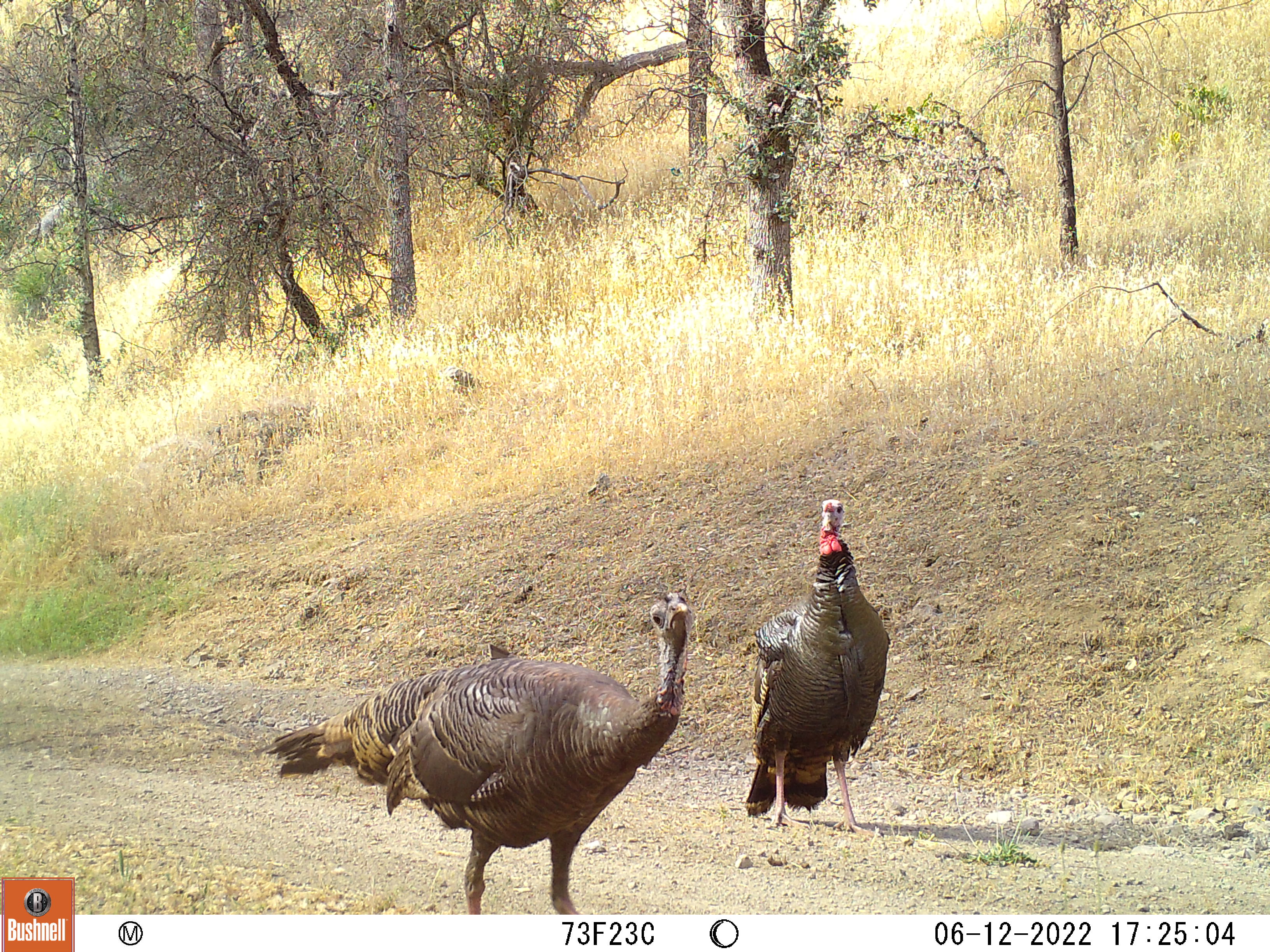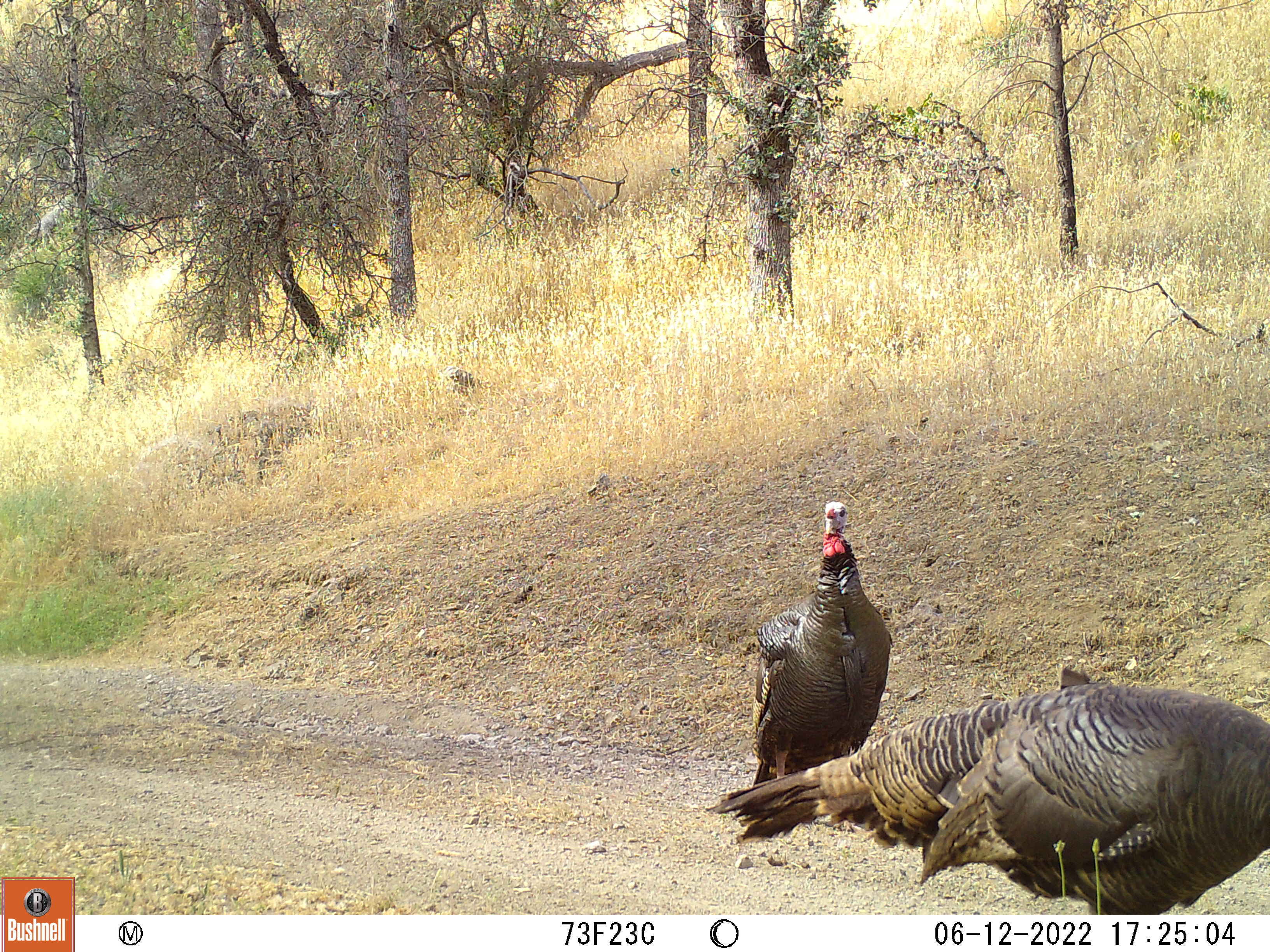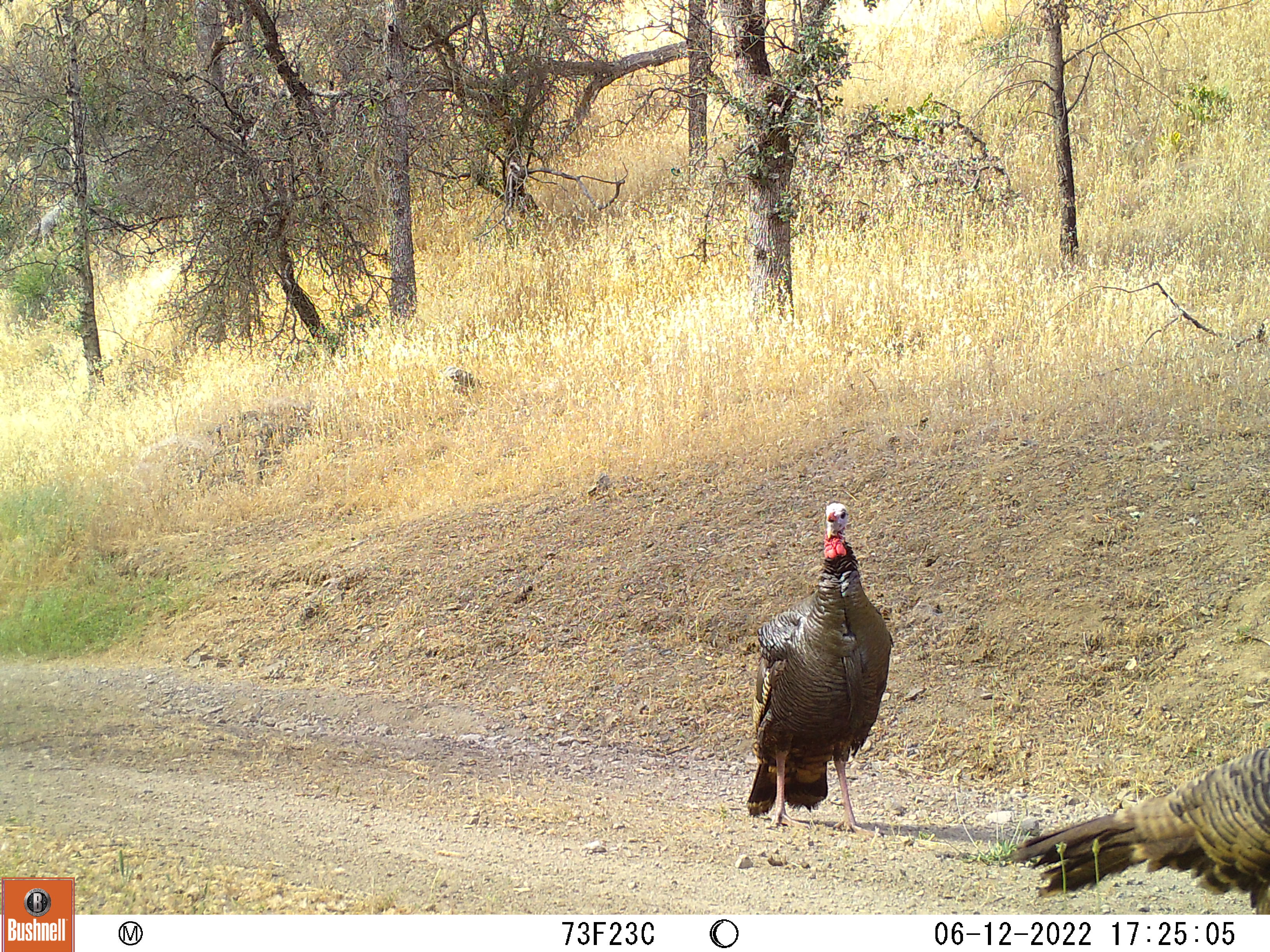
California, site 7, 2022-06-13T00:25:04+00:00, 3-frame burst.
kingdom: Animalia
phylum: Chordata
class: Aves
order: Galliformes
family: Phasianidae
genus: Meleagris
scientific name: Meleagris gallopavo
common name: turkey